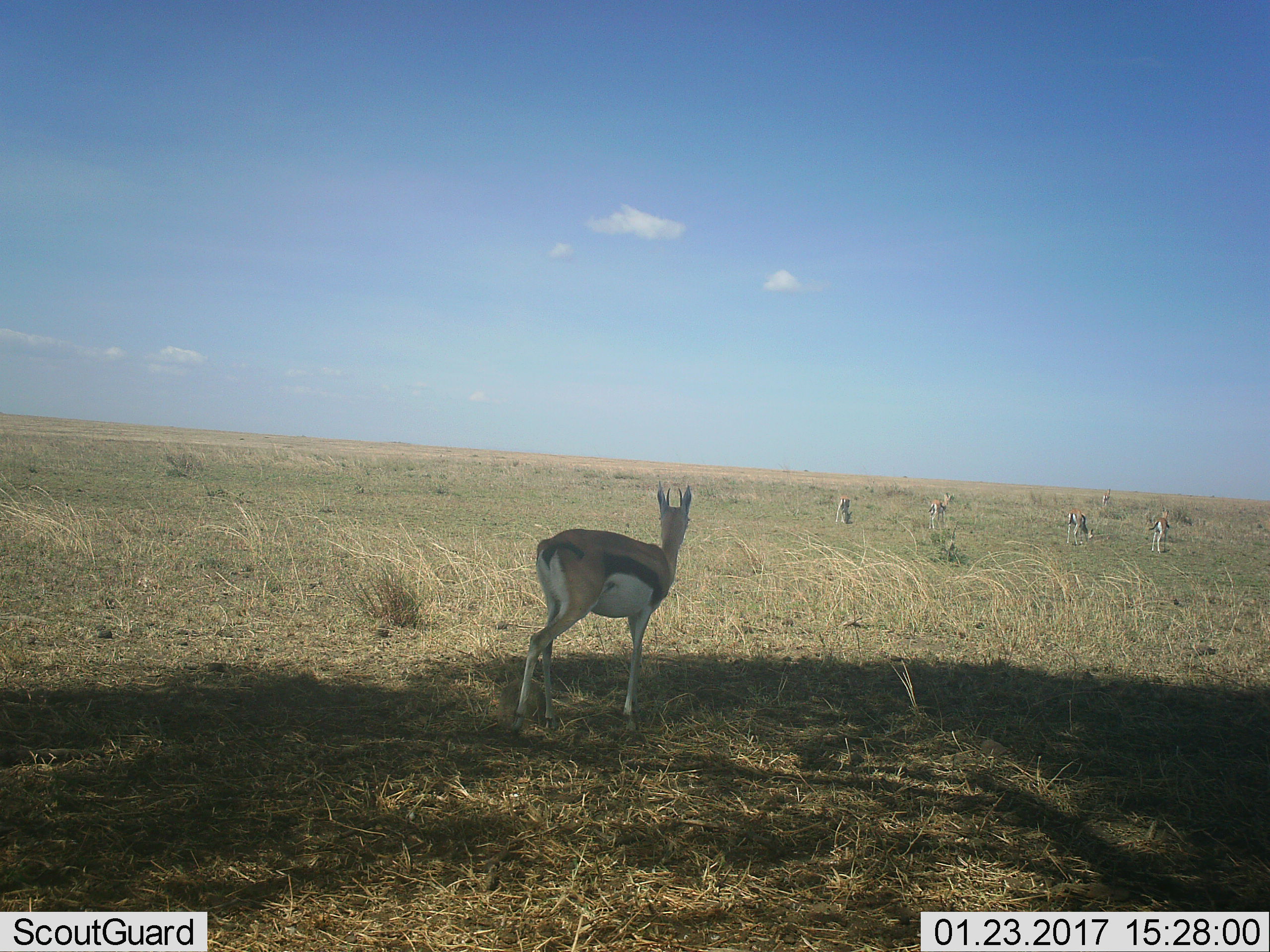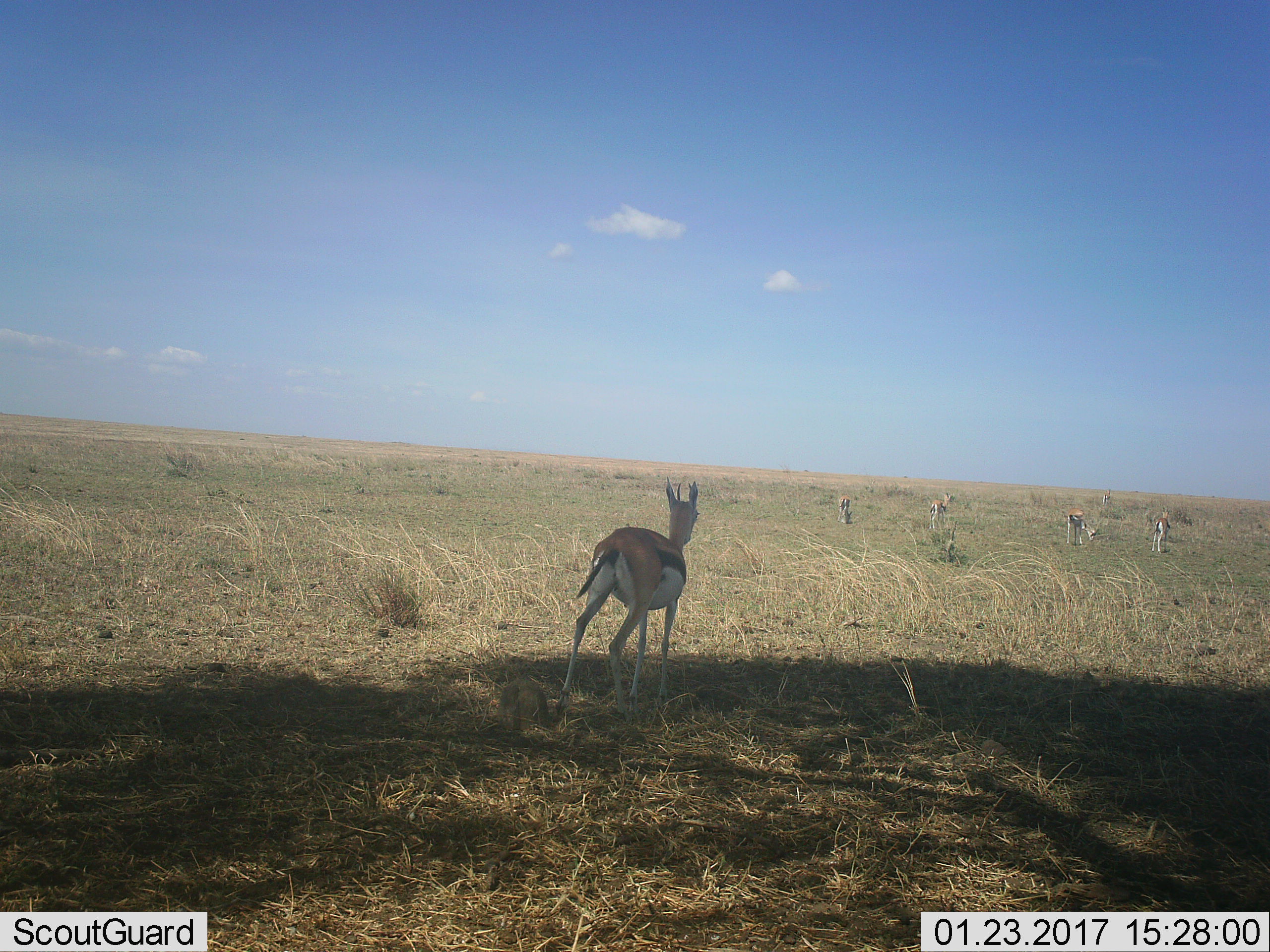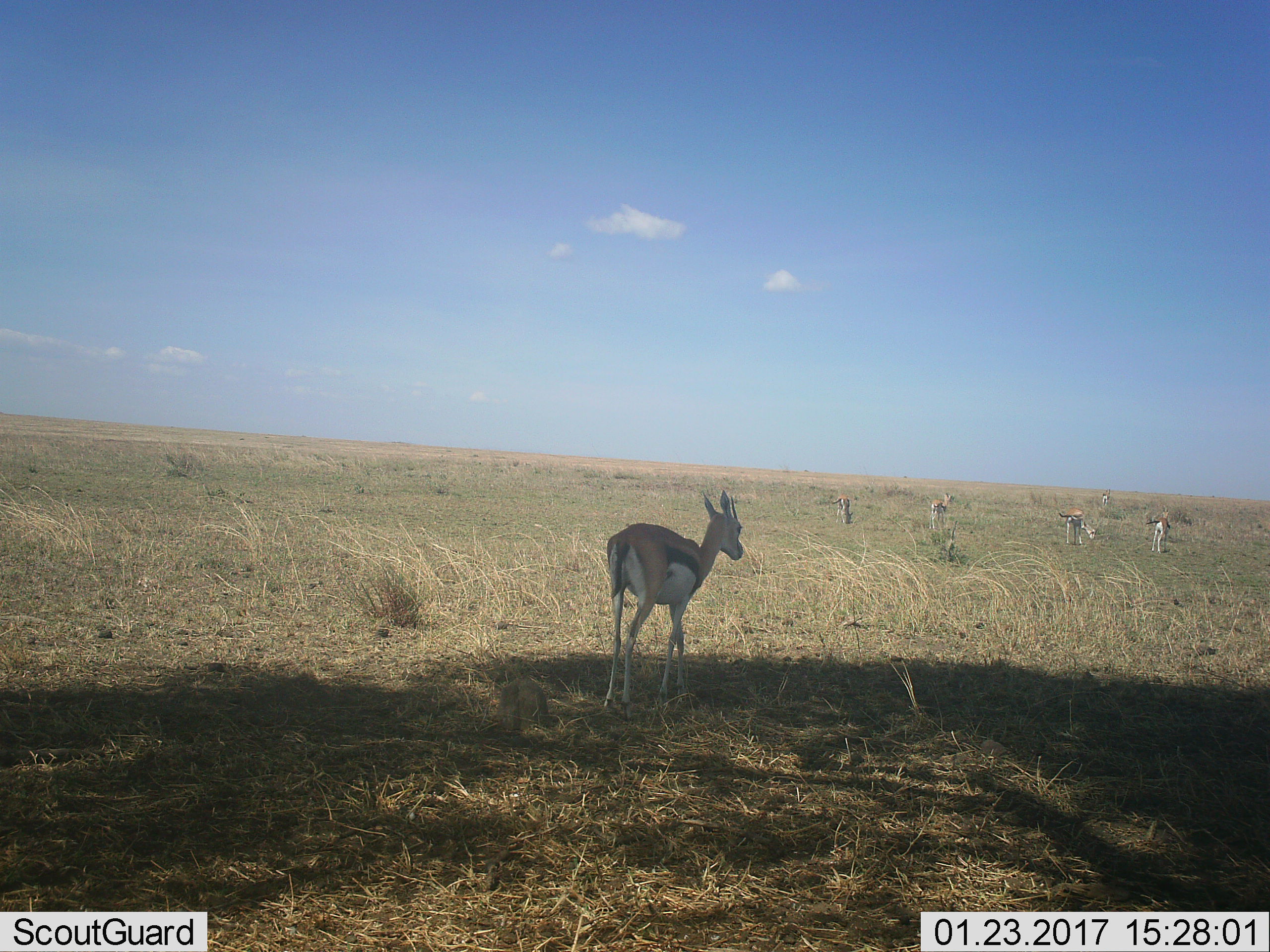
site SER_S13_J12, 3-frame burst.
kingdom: Animalia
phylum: Chordata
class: Mammalia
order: Artiodactyla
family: Bovidae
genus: Eudorcas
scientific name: Eudorcas thomsonii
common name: thomson's gazelle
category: gazellethomsons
Gazellethomsons (thomson's gazelle) (Eudorcas thomsonii), count 6. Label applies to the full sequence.